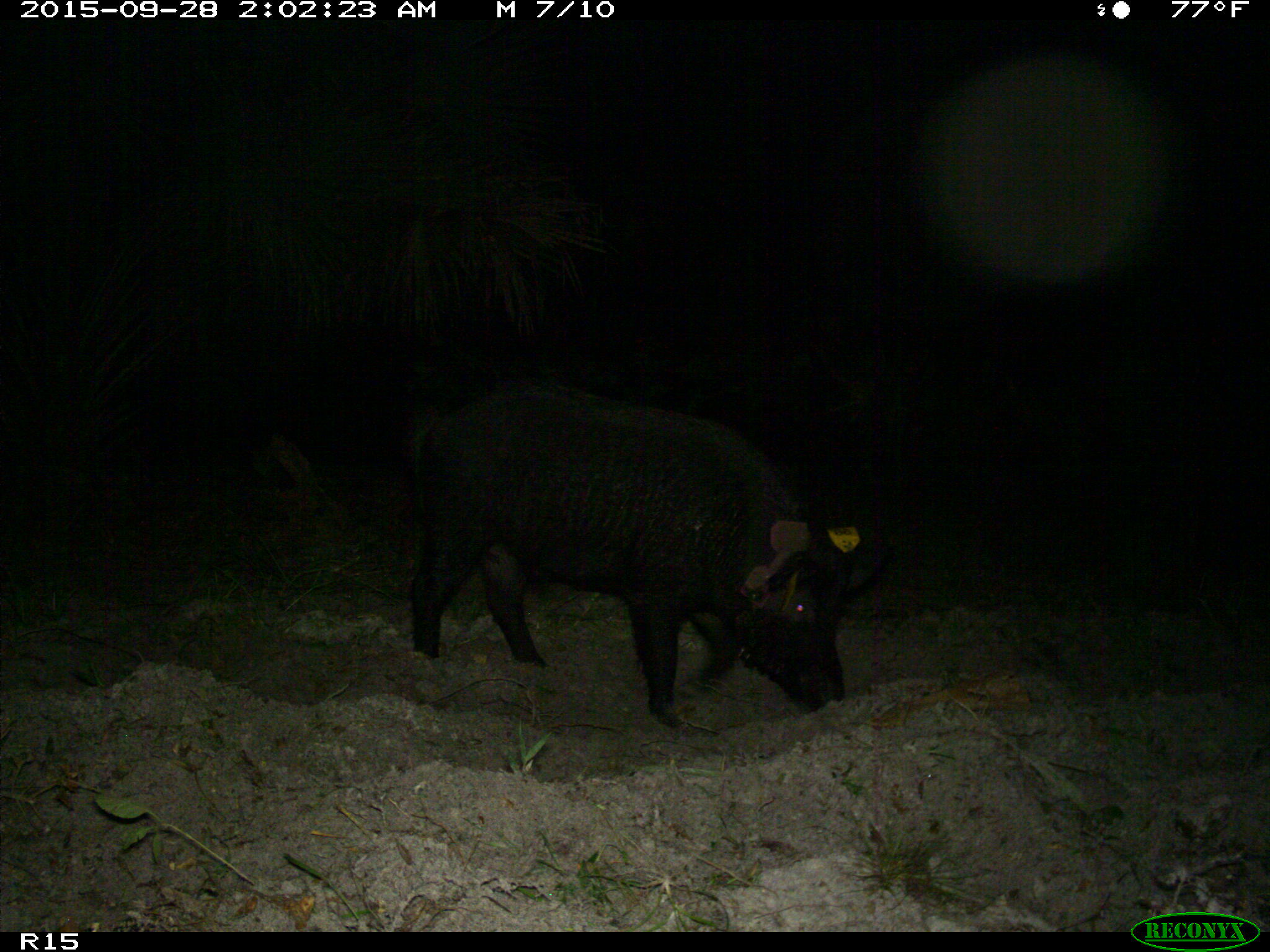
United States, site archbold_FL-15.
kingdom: Animalia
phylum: Chordata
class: Mammalia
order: Artiodactyla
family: Suidae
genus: Sus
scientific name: Sus scrofa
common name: wild boar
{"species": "Sus scrofa (wild boar)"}